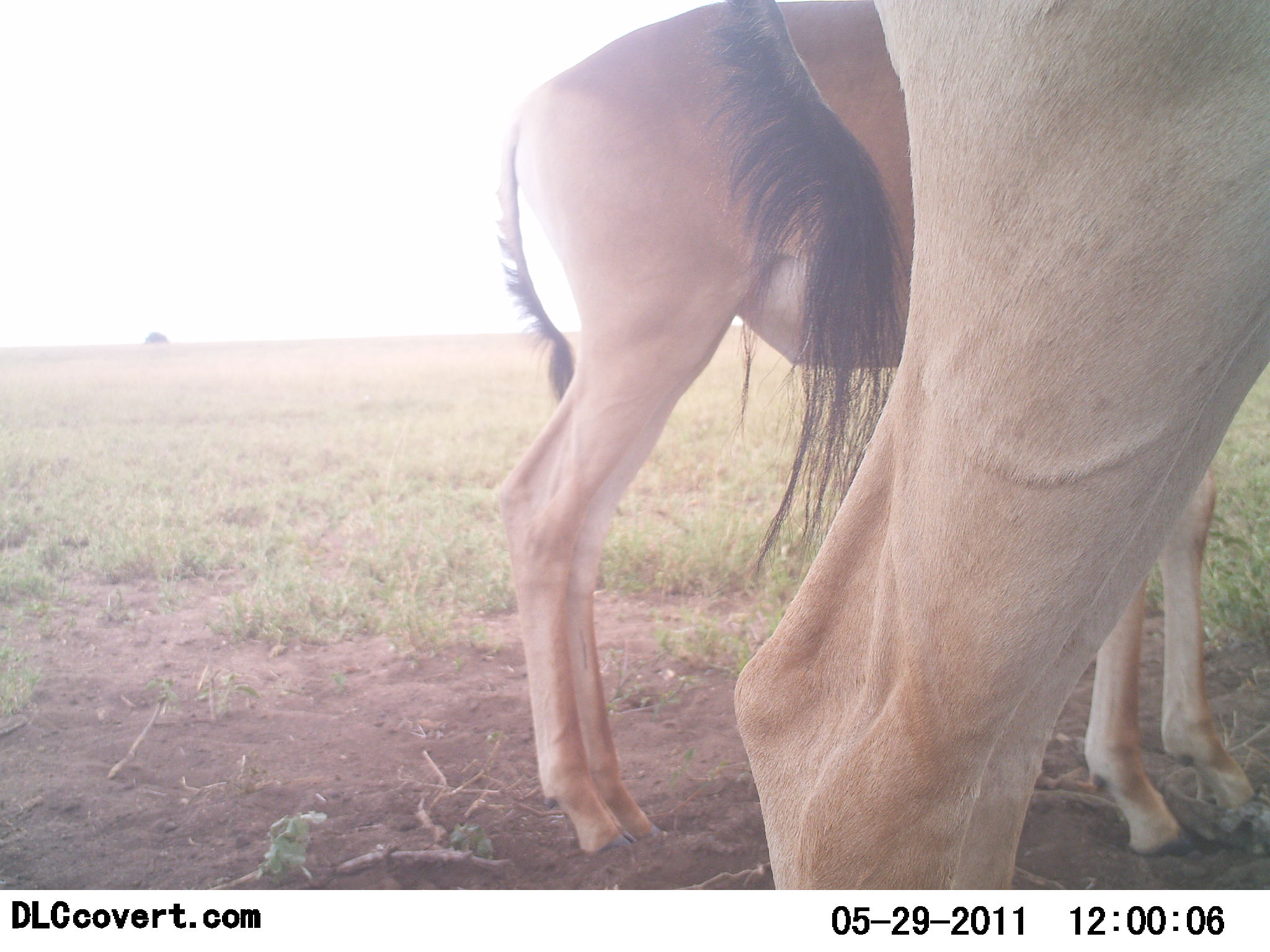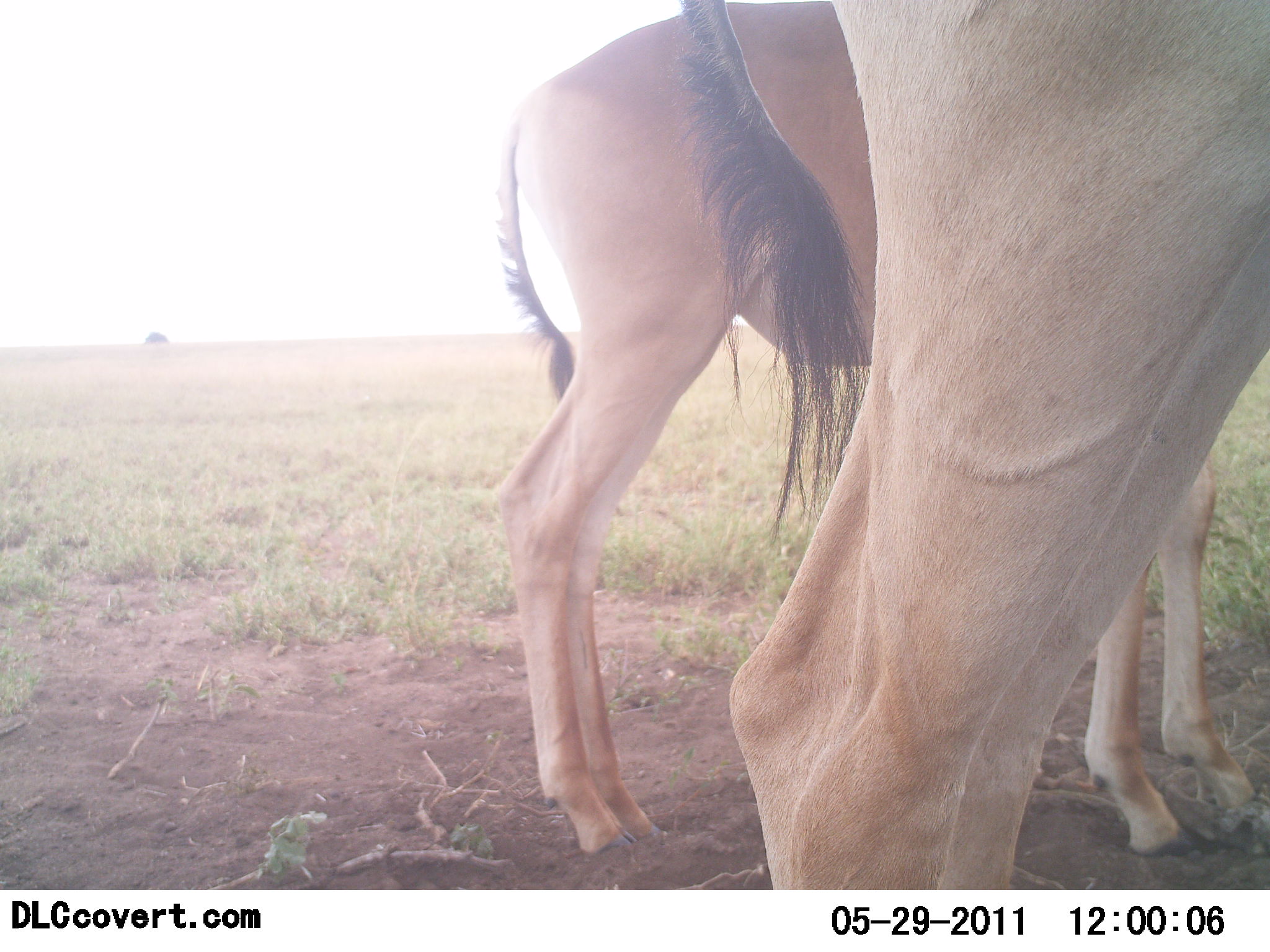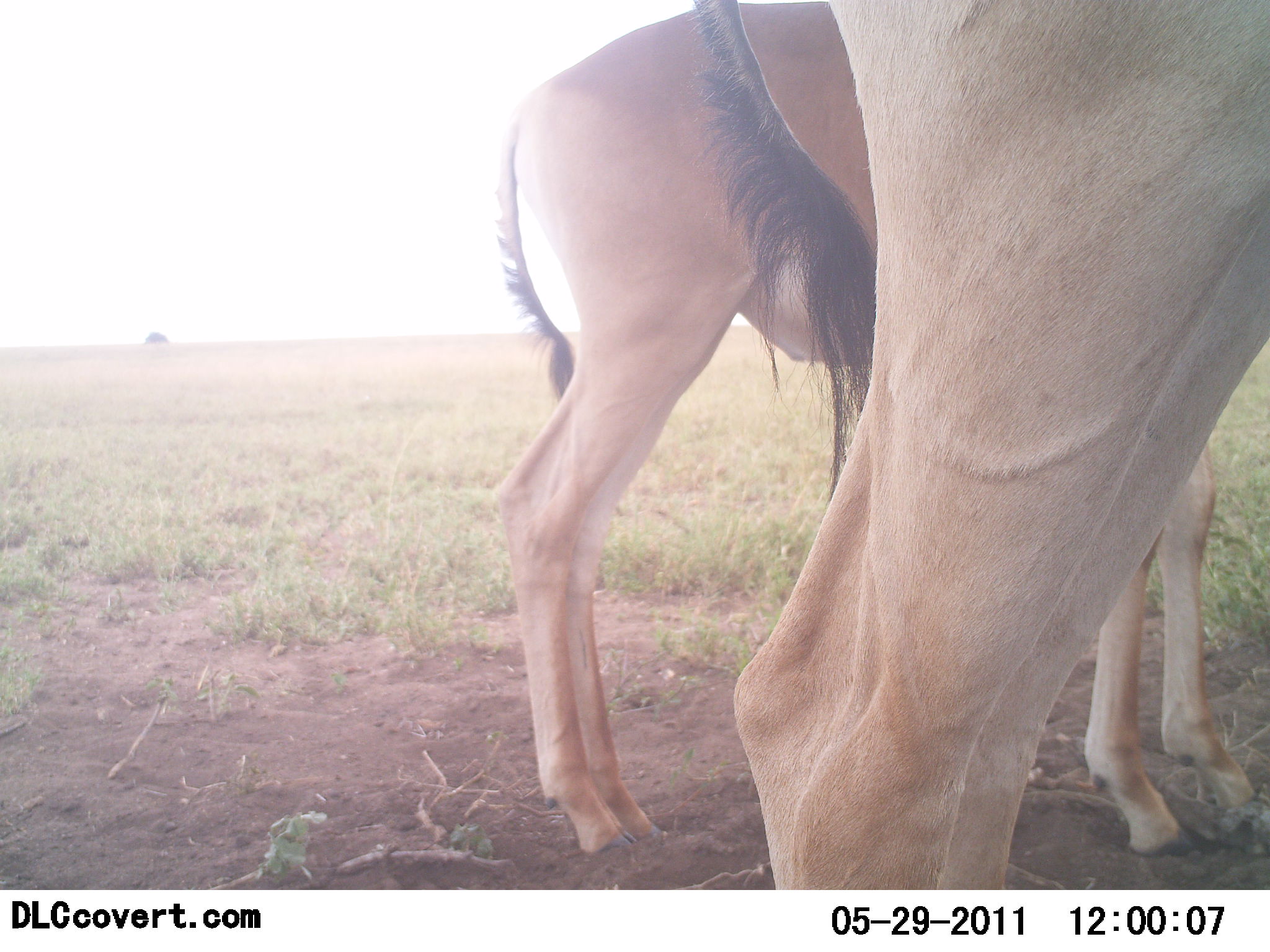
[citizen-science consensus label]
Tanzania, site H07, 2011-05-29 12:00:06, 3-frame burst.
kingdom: Animalia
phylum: Chordata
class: Mammalia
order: Artiodactyla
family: Bovidae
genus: Alcelaphus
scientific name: Alcelaphus buselaphus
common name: hartebeest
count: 2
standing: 100%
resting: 0%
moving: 9%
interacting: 0%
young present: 0%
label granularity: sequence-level